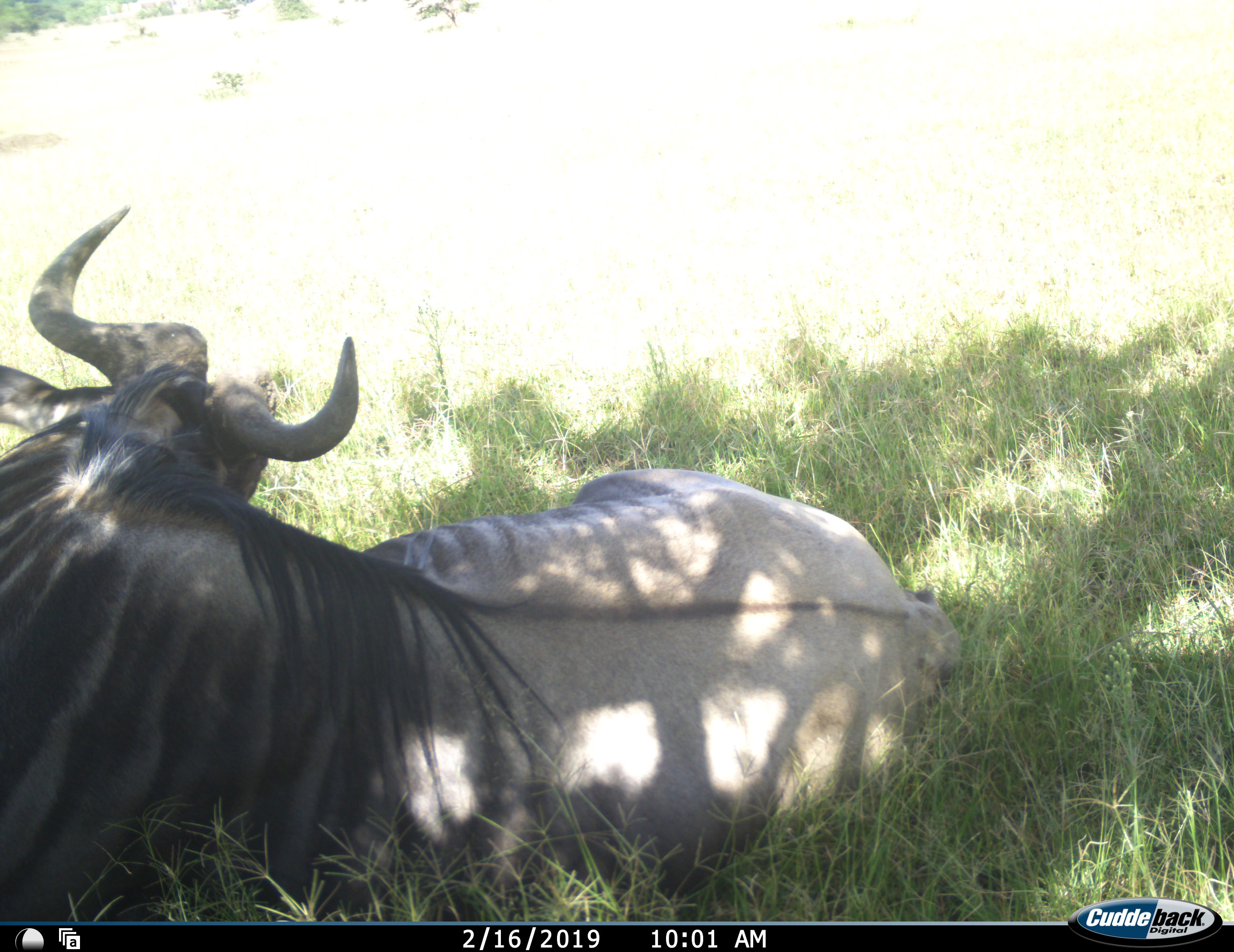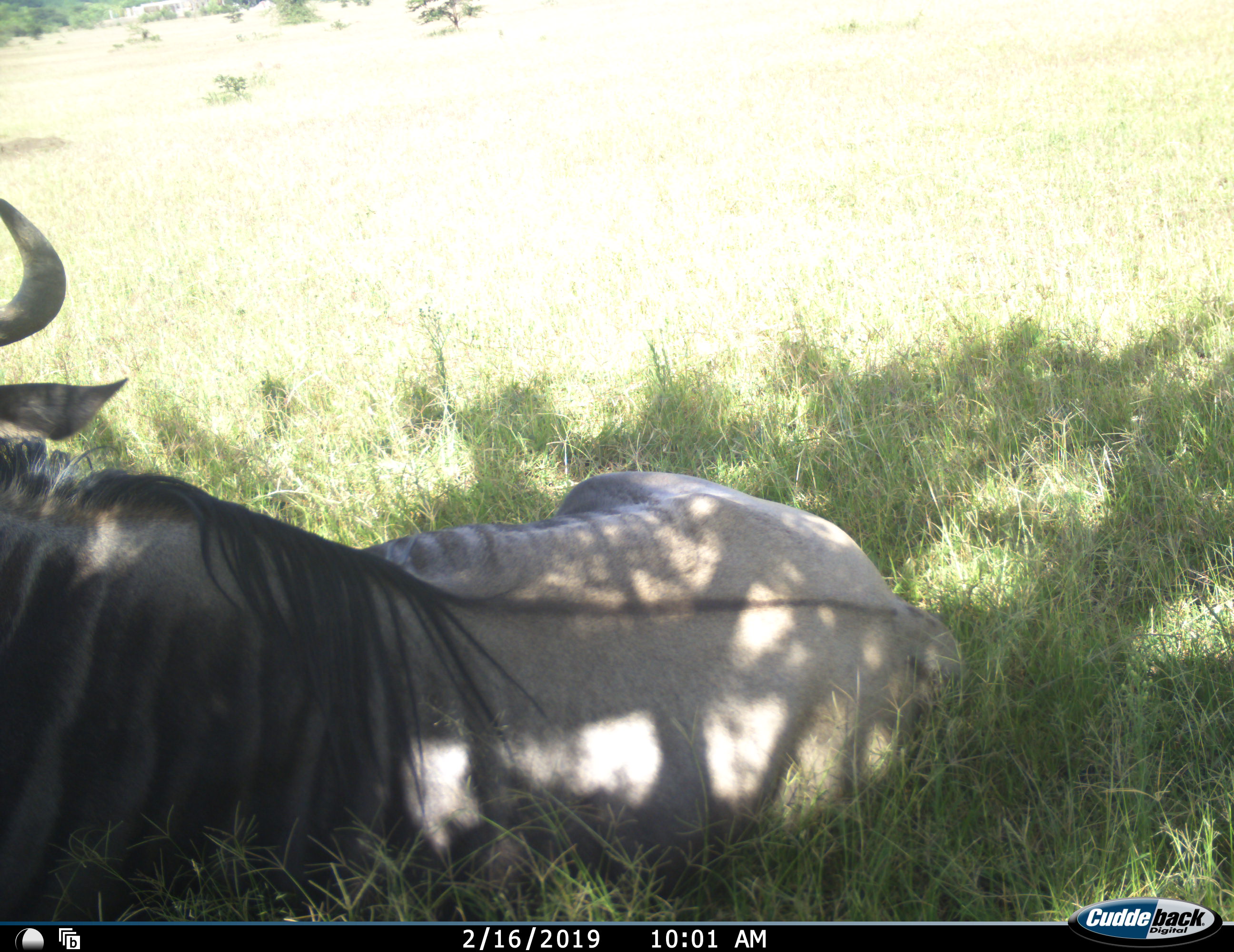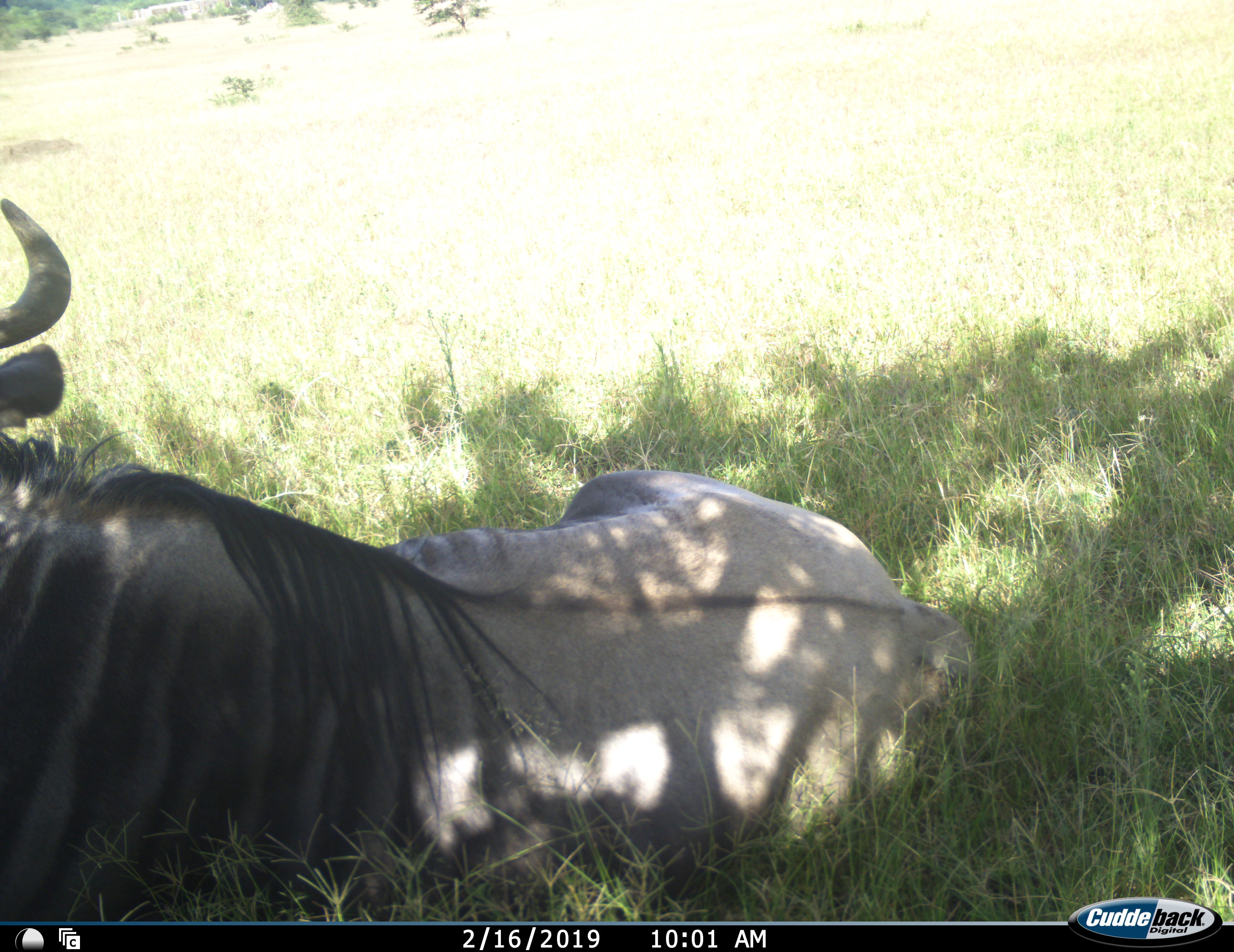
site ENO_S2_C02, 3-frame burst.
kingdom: Animalia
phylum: Chordata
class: Mammalia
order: Artiodactyla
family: Bovidae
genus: Connochaetes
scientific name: Connochaetes taurinus taurinus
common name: blue wildebeest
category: wildebeestblue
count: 1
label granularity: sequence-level